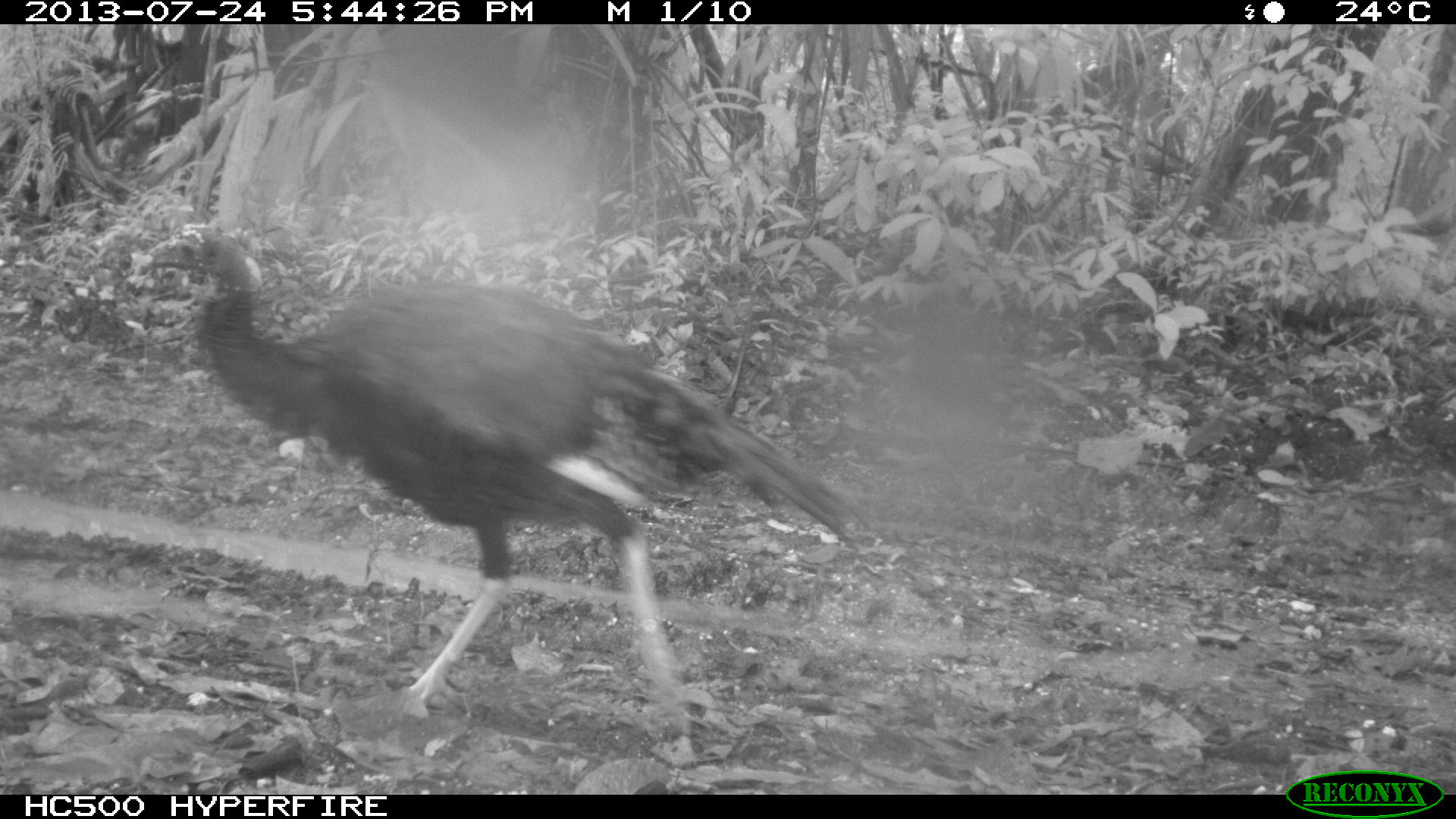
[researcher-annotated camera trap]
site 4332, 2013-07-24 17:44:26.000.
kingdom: Animalia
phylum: Chordata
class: Aves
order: Galliformes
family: Phasianidae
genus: Meleagris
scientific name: Meleagris ocellata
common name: ocellated turkey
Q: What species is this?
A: Meleagris ocellata (ocellated turkey).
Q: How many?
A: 1.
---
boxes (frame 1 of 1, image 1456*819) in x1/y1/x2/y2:
meleagris ocellata: 129/222/874/708